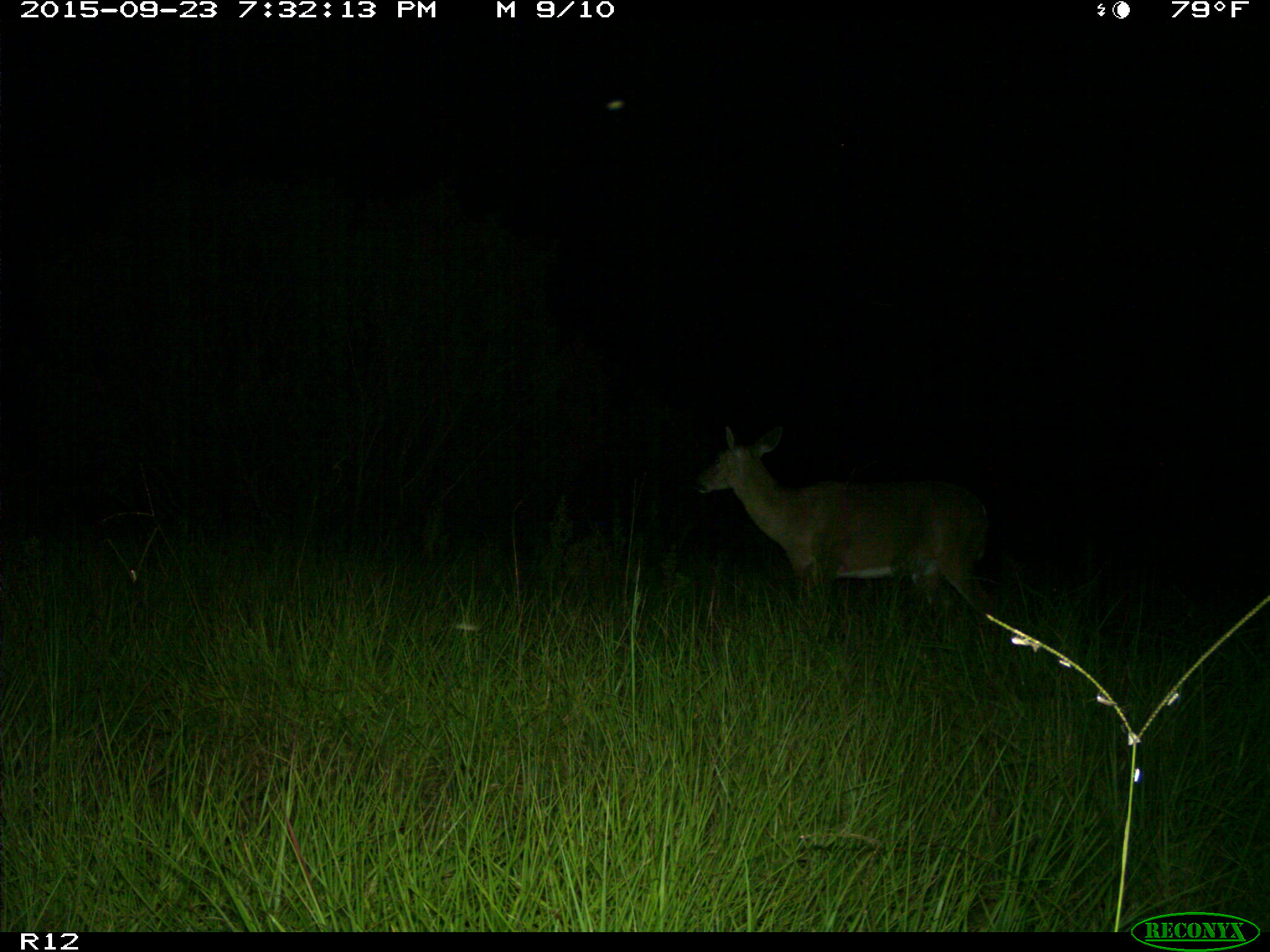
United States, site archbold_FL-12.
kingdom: Animalia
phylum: Chordata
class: Mammalia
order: Artiodactyla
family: Cervidae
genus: Odocoileus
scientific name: Odocoileus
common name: deer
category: unidentified deer